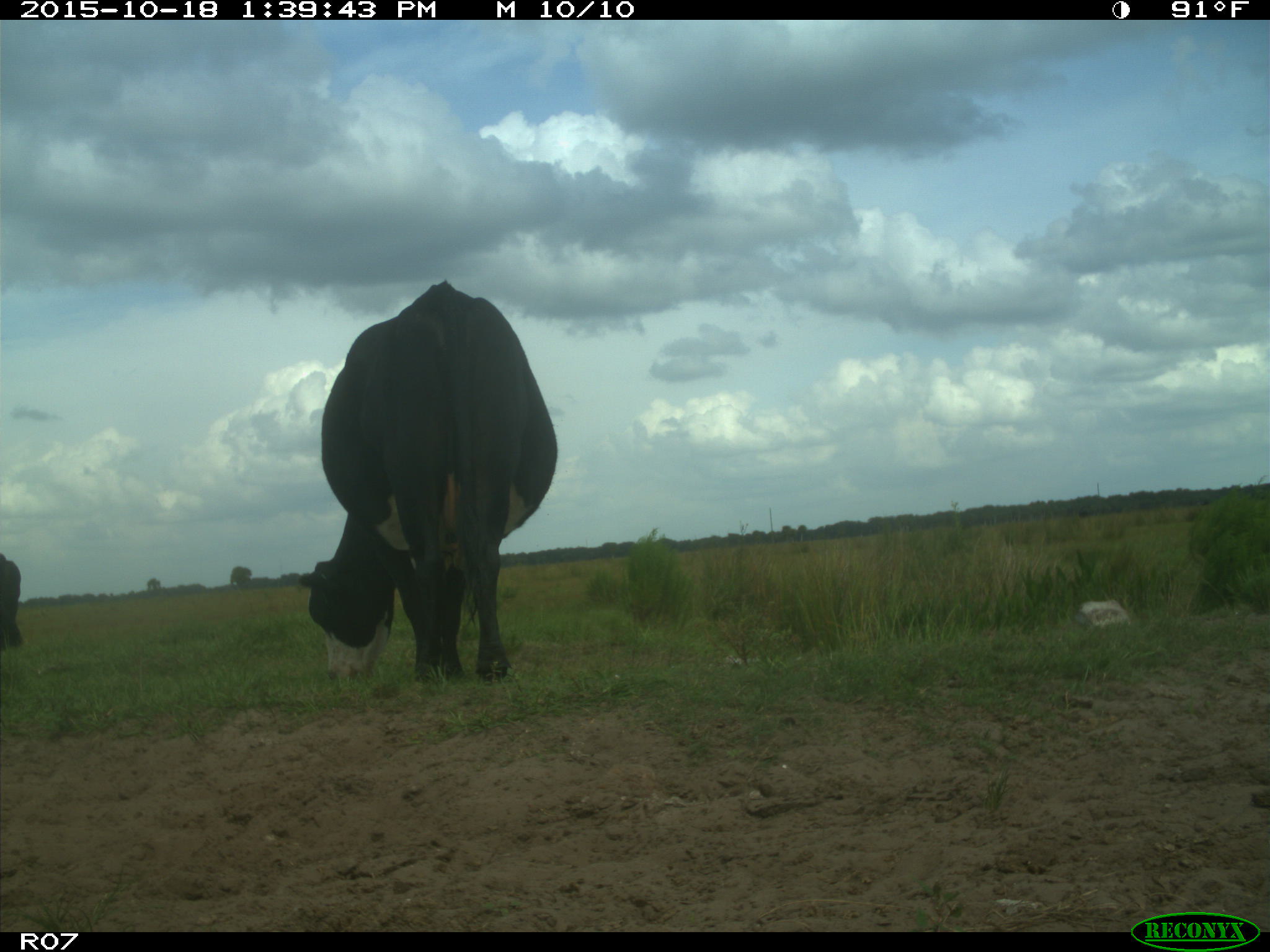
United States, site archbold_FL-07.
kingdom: Animalia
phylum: Chordata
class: Mammalia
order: Artiodactyla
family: Bovidae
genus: Bos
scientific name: Bos taurus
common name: domestic cow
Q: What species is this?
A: Bos taurus (domestic cow).